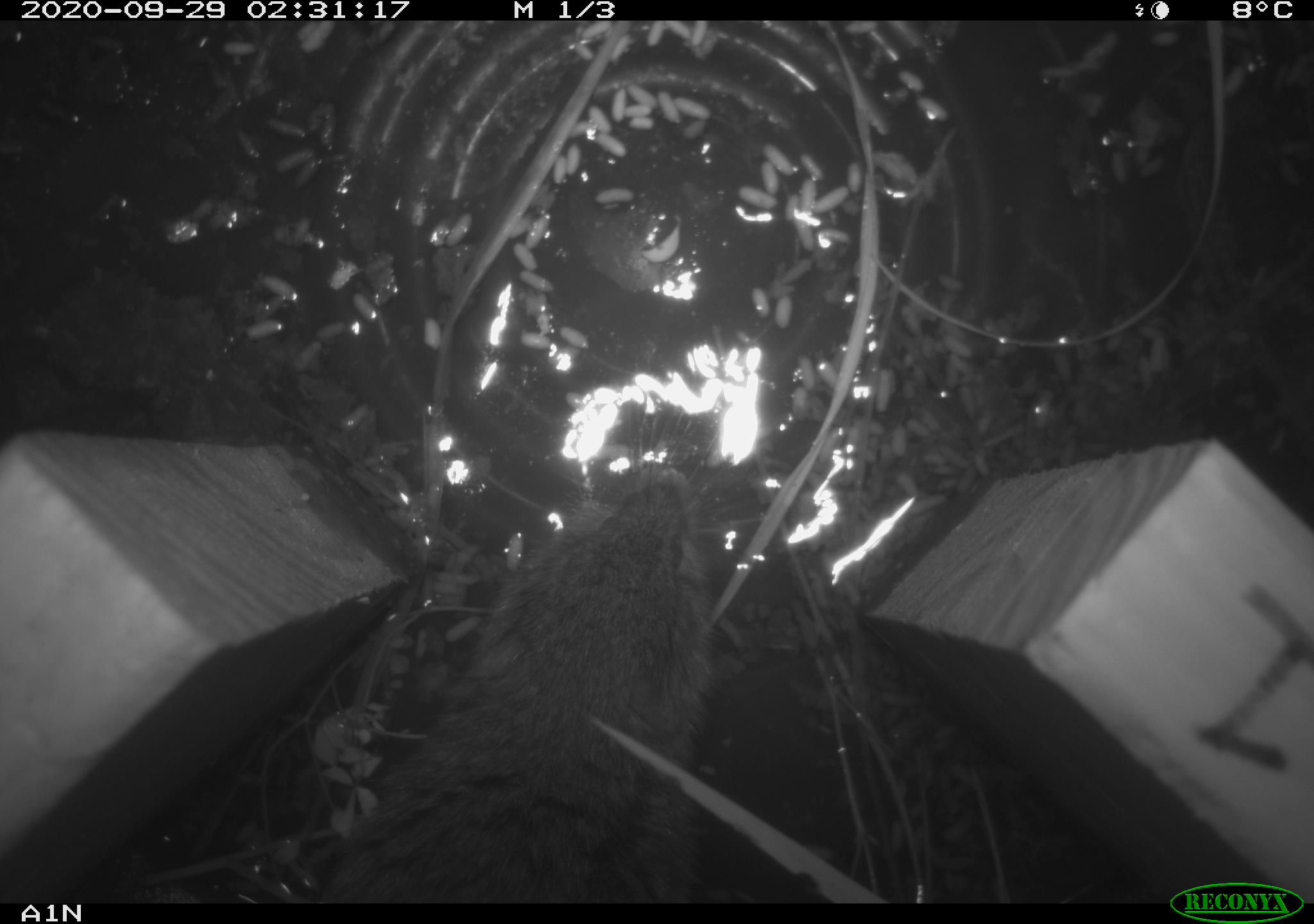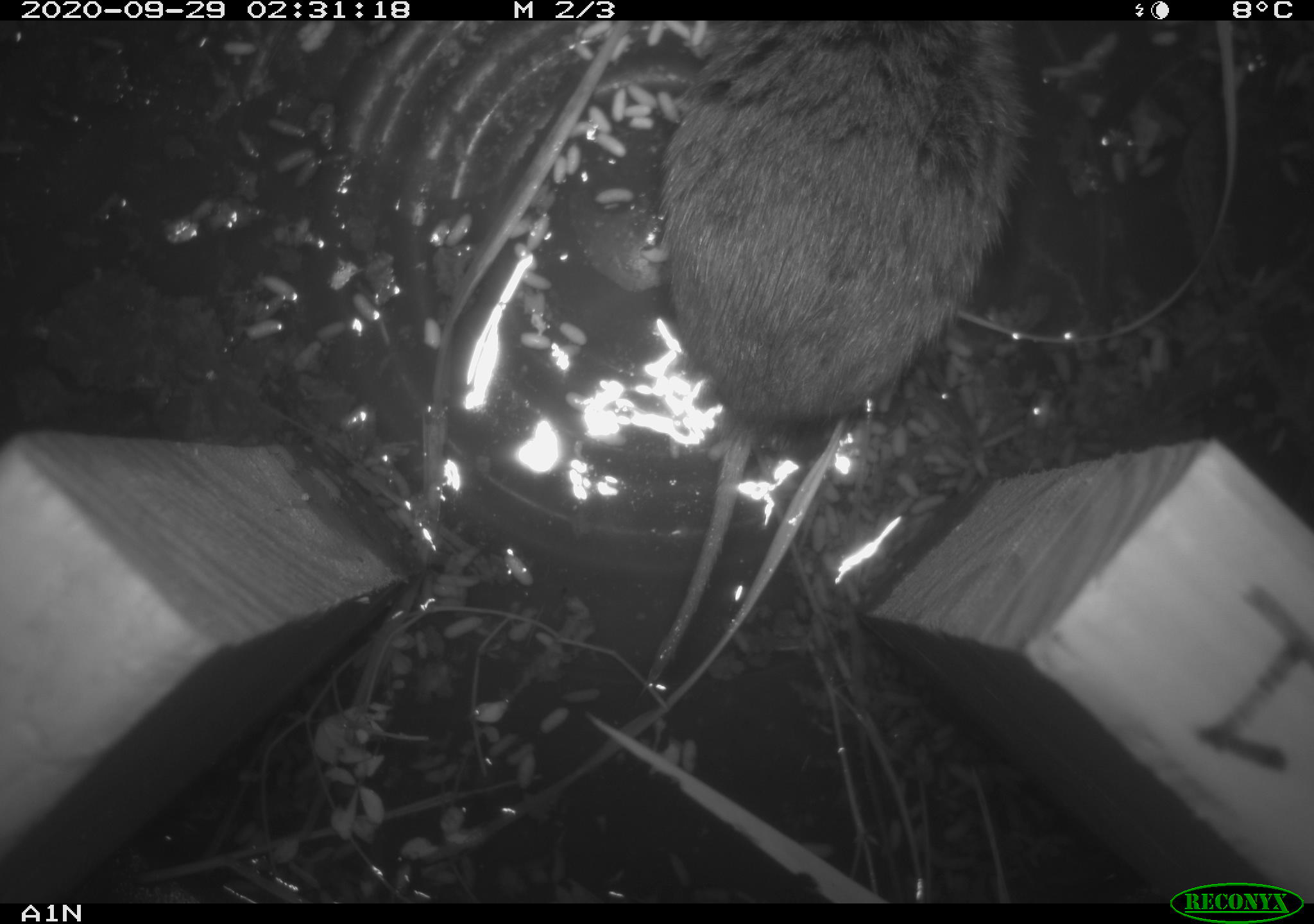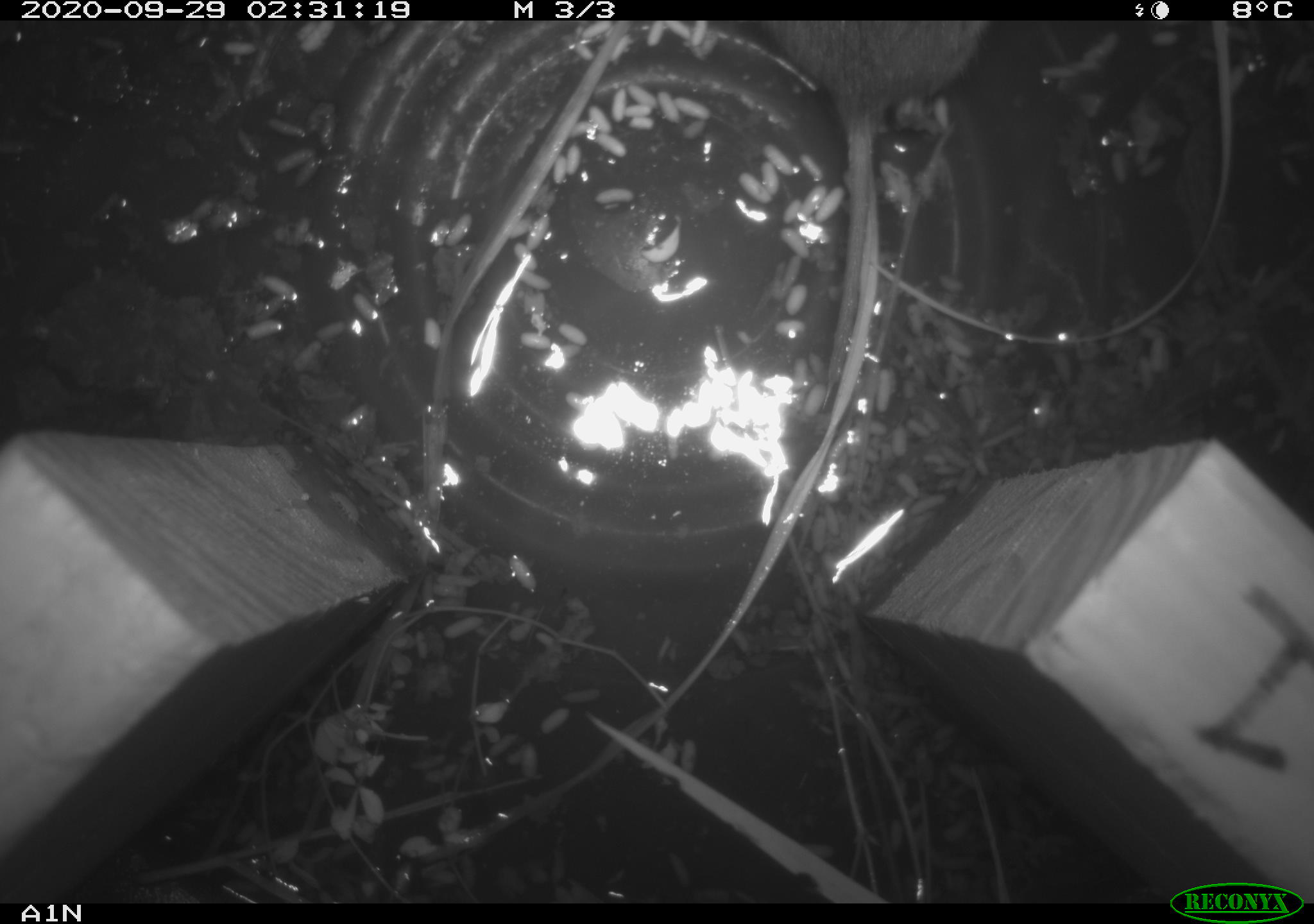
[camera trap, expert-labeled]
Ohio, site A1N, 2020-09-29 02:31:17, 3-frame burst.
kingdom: Animalia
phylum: Chordata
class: Mammalia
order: Rodentia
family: Cricetidae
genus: Microtus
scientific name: Microtus pennsylvanicus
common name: meadow vole